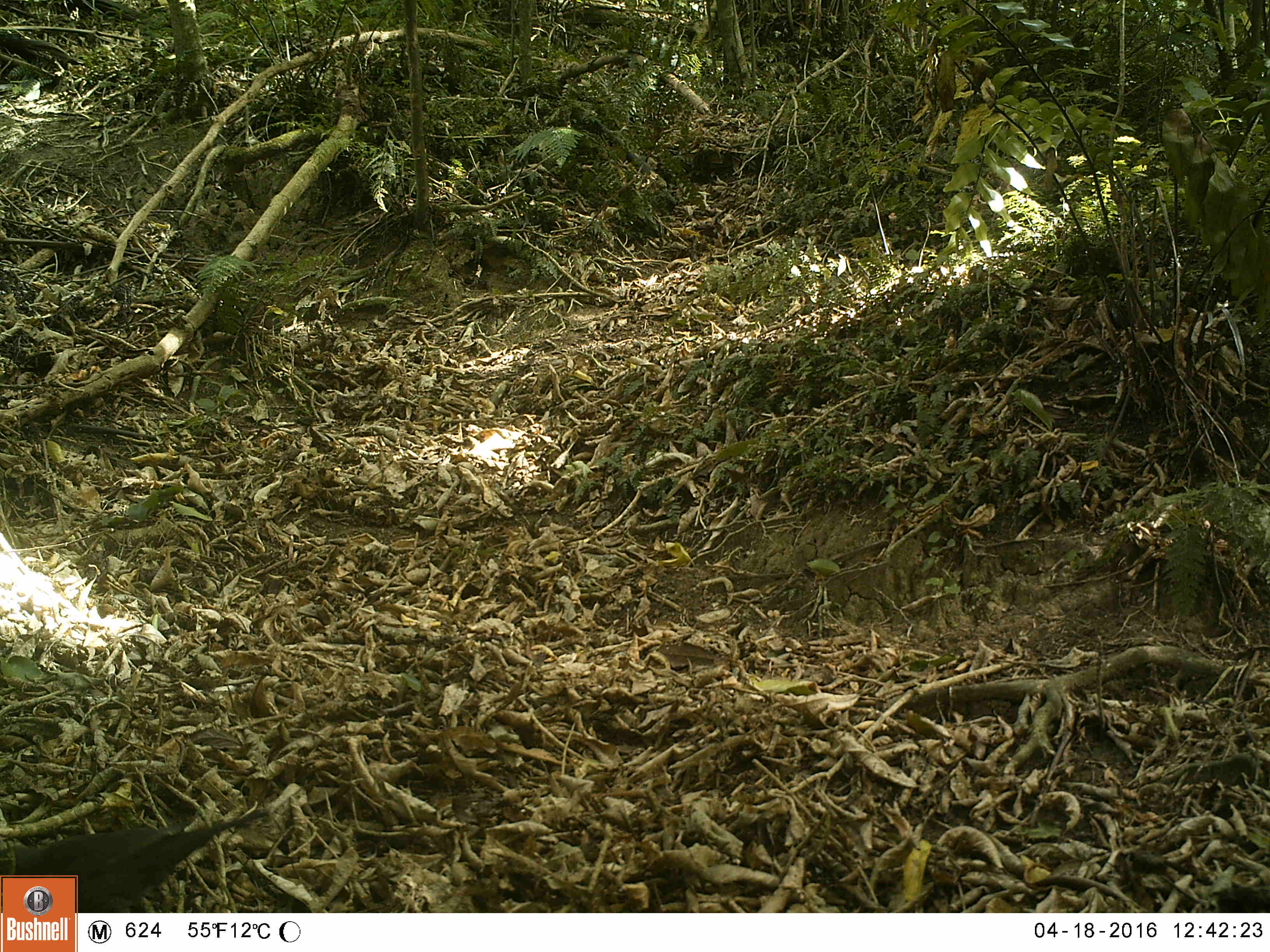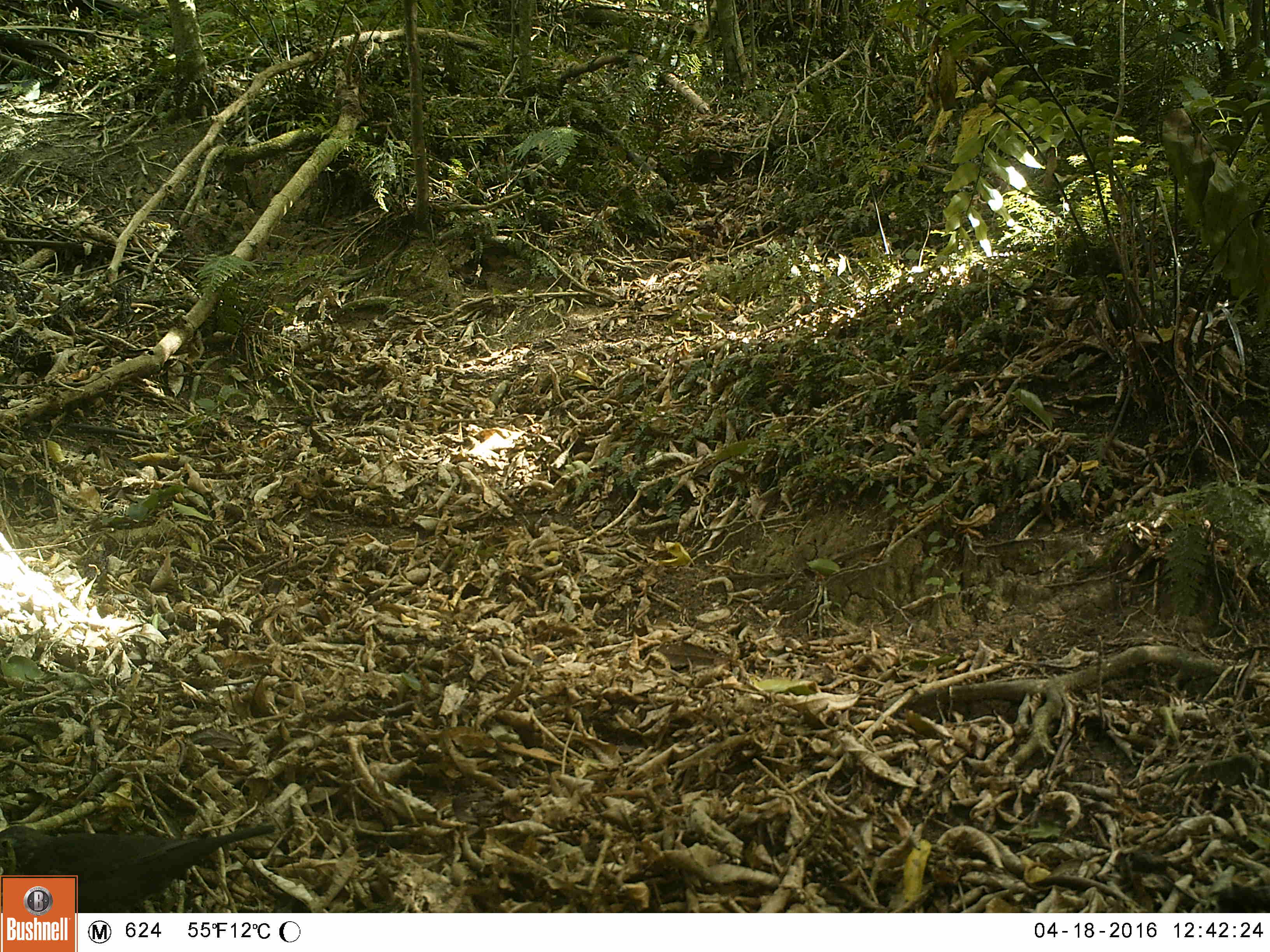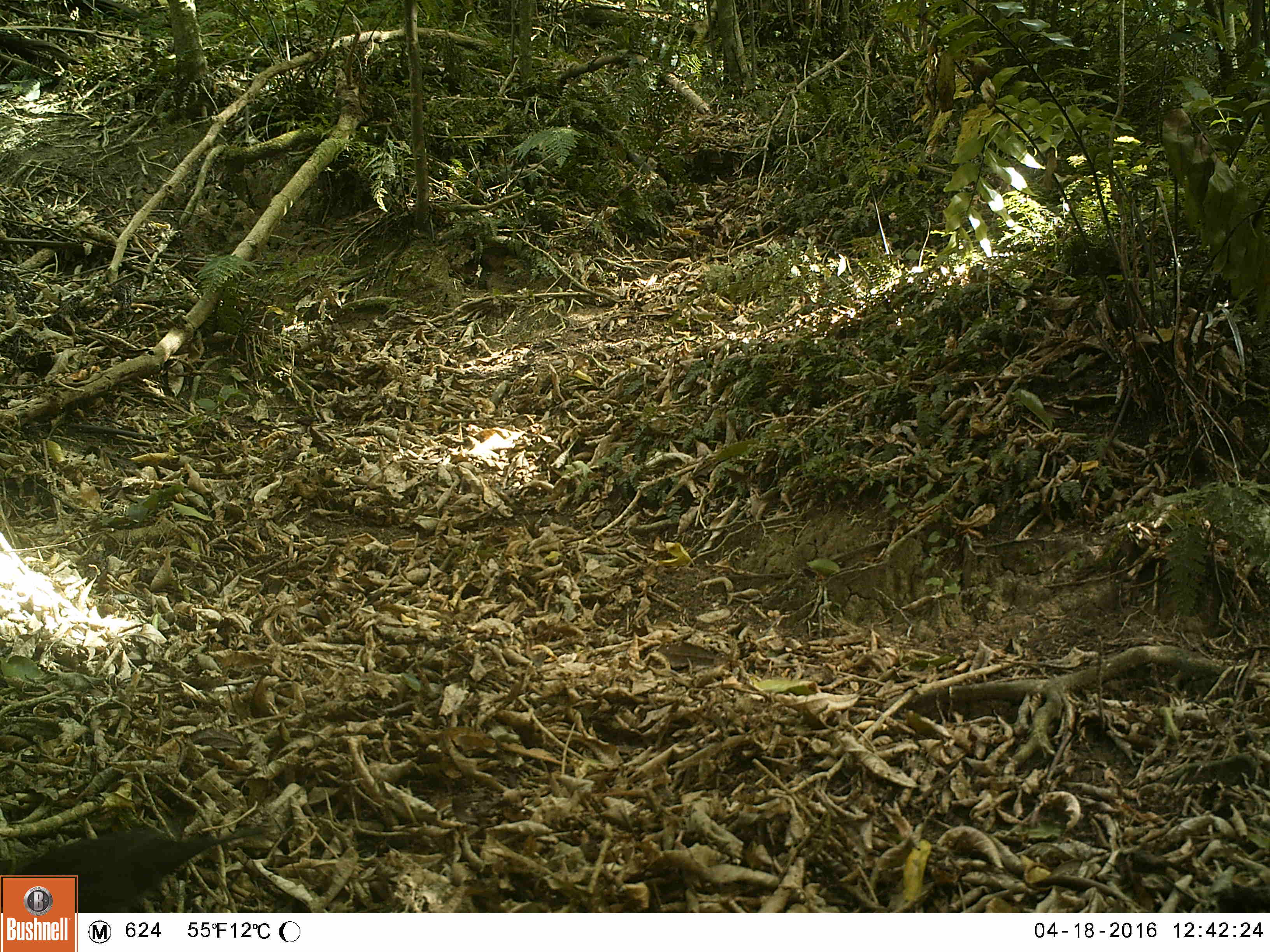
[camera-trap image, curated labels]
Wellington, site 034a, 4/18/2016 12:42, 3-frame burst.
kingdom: Animalia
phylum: Chordata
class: Aves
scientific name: Aves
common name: bird